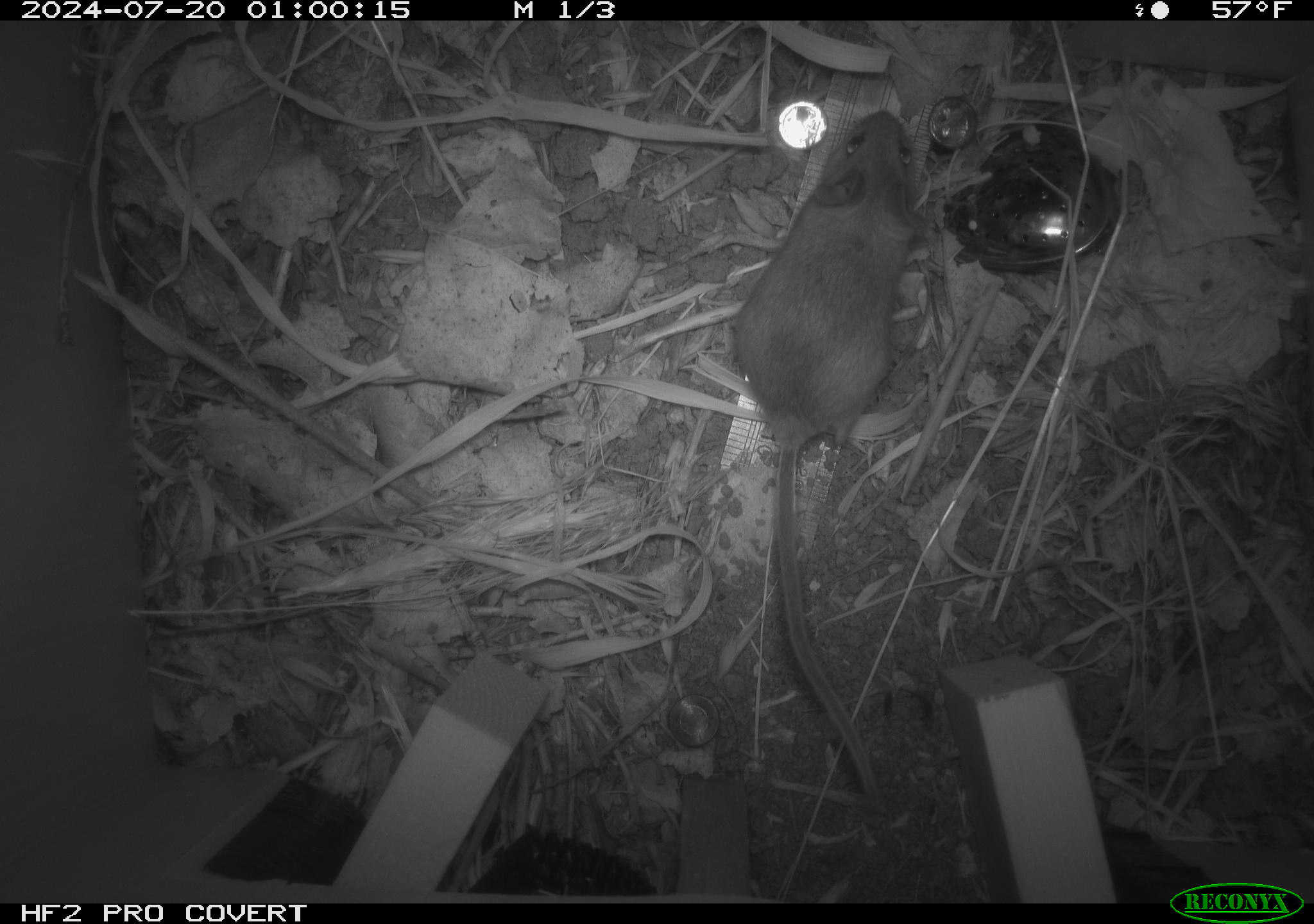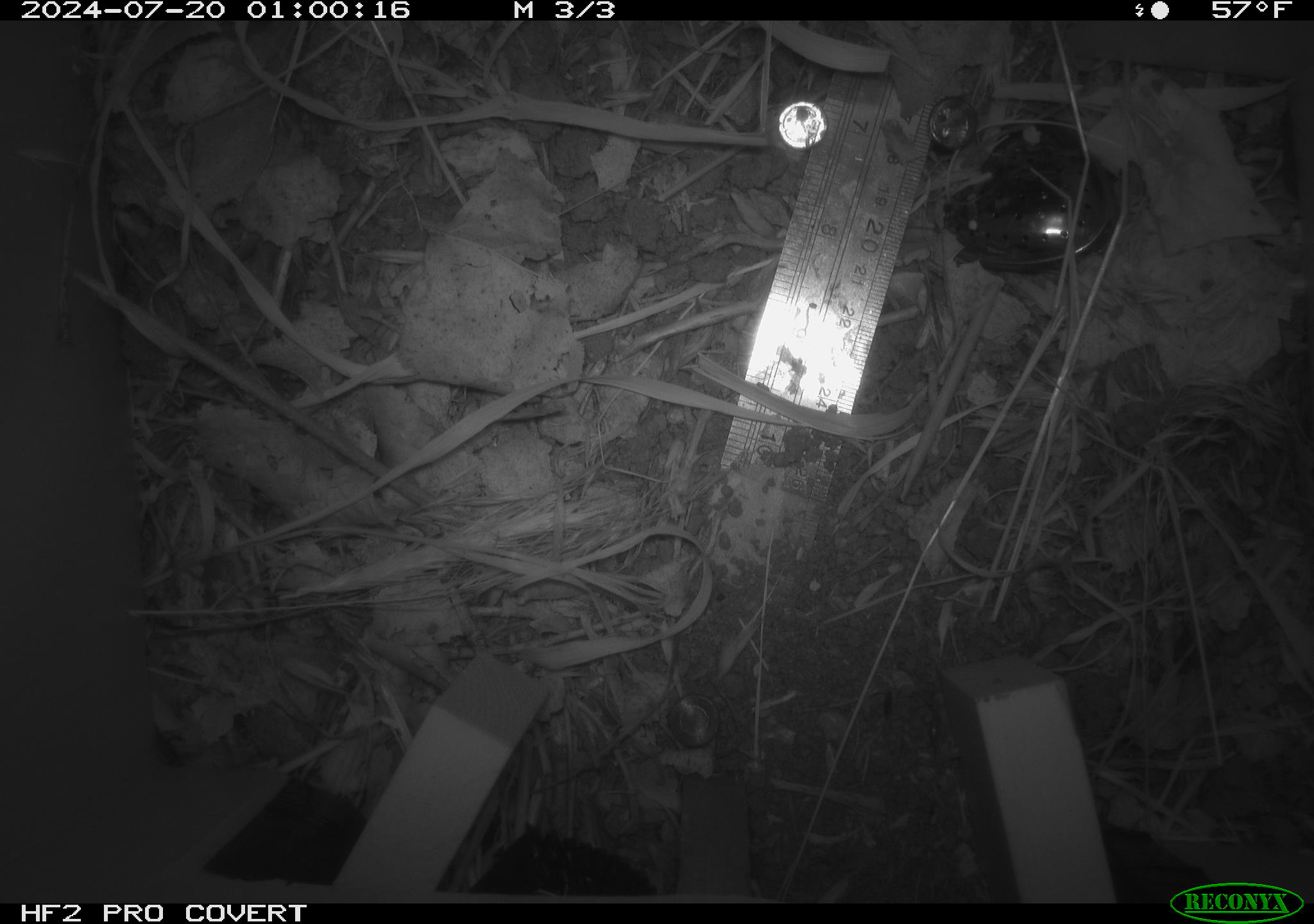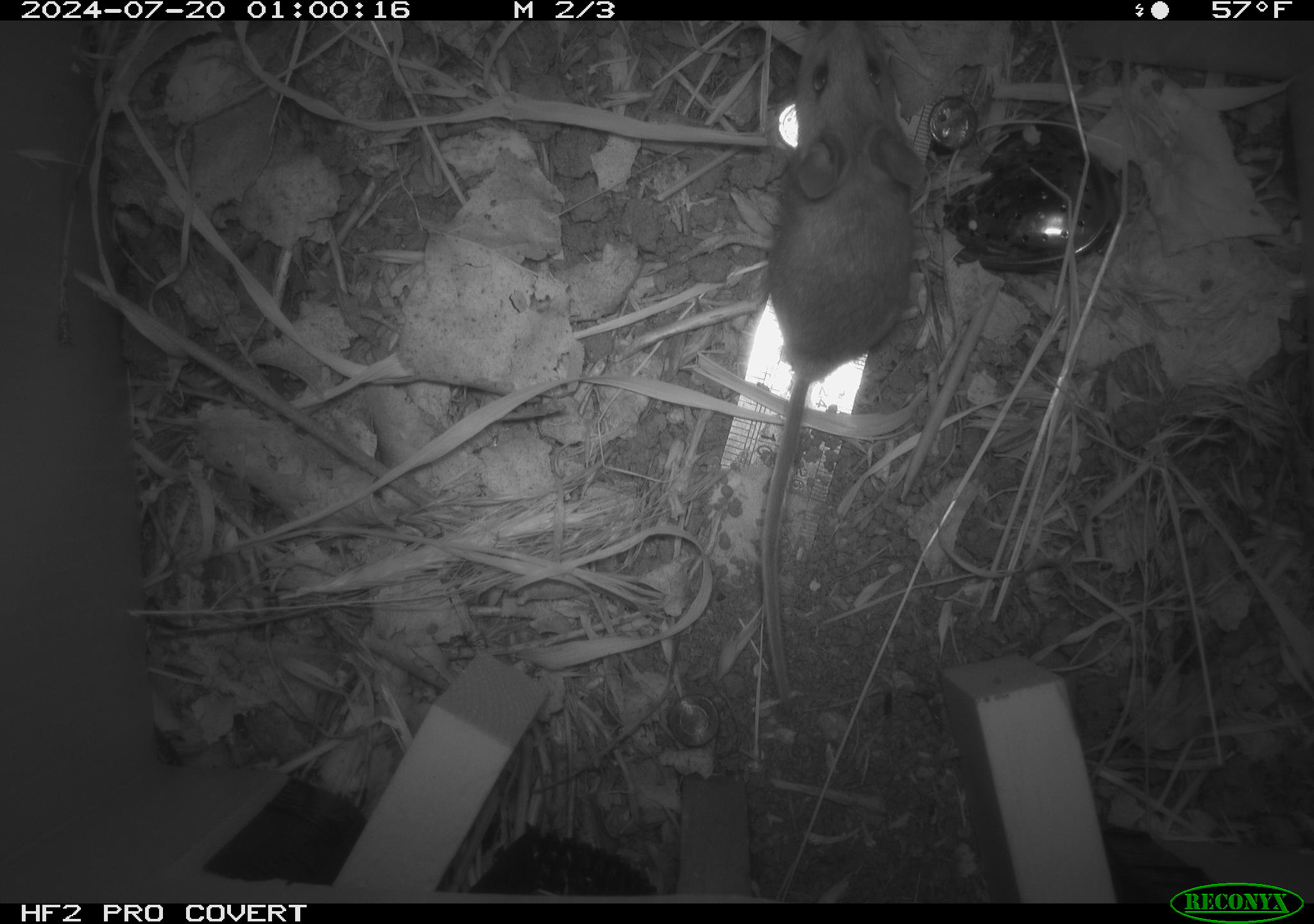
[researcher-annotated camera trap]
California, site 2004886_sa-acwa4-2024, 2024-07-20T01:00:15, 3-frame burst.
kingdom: Animalia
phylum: Chordata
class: Mammalia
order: Rodentia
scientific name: Rodentia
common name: mouse species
Mouse species (Rodentia).